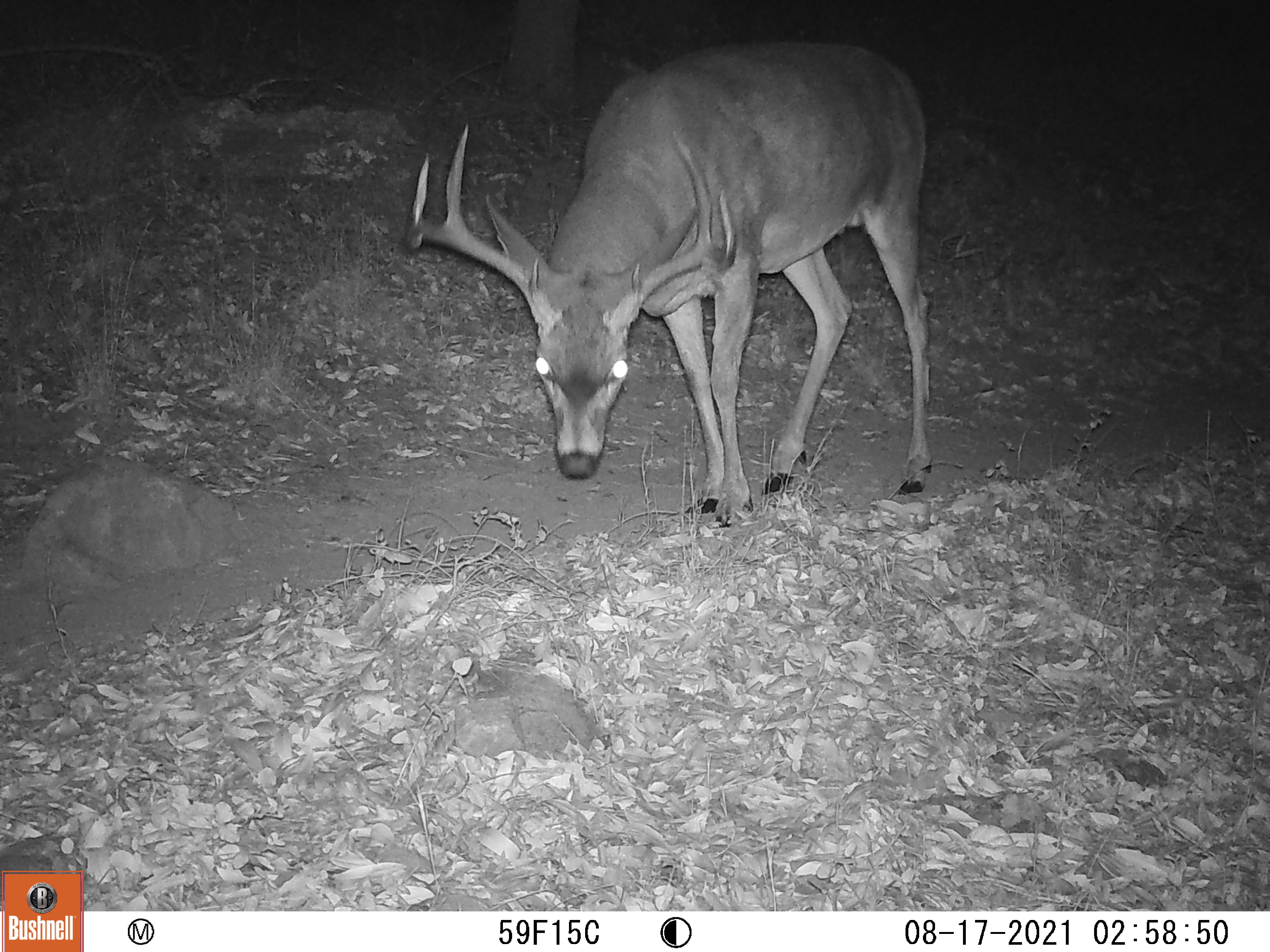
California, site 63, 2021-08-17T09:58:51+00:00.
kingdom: Animalia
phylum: Chordata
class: Mammalia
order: Artiodactyla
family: Cervidae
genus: Odocoileus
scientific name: Odocoileus hemionus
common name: mule deer